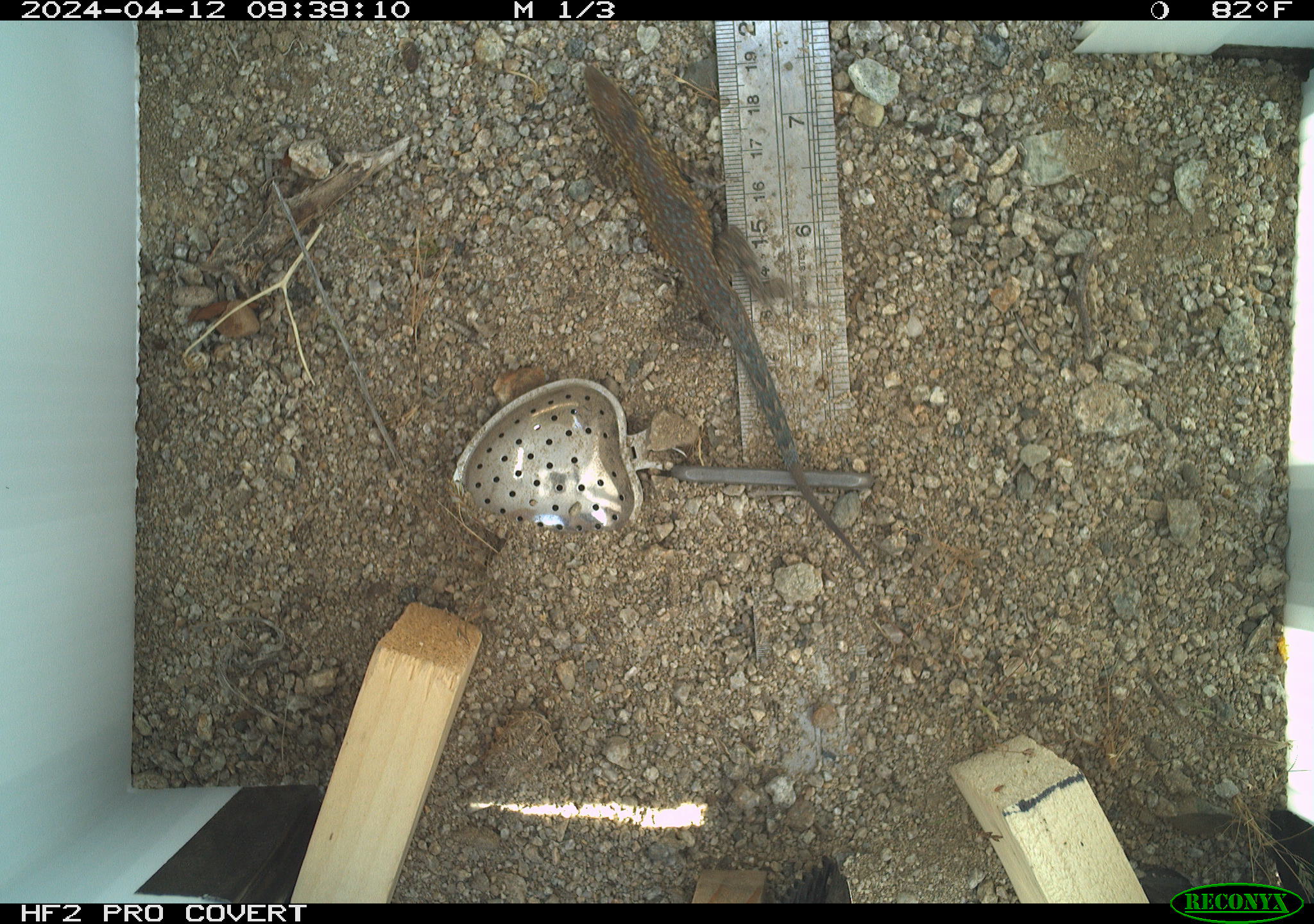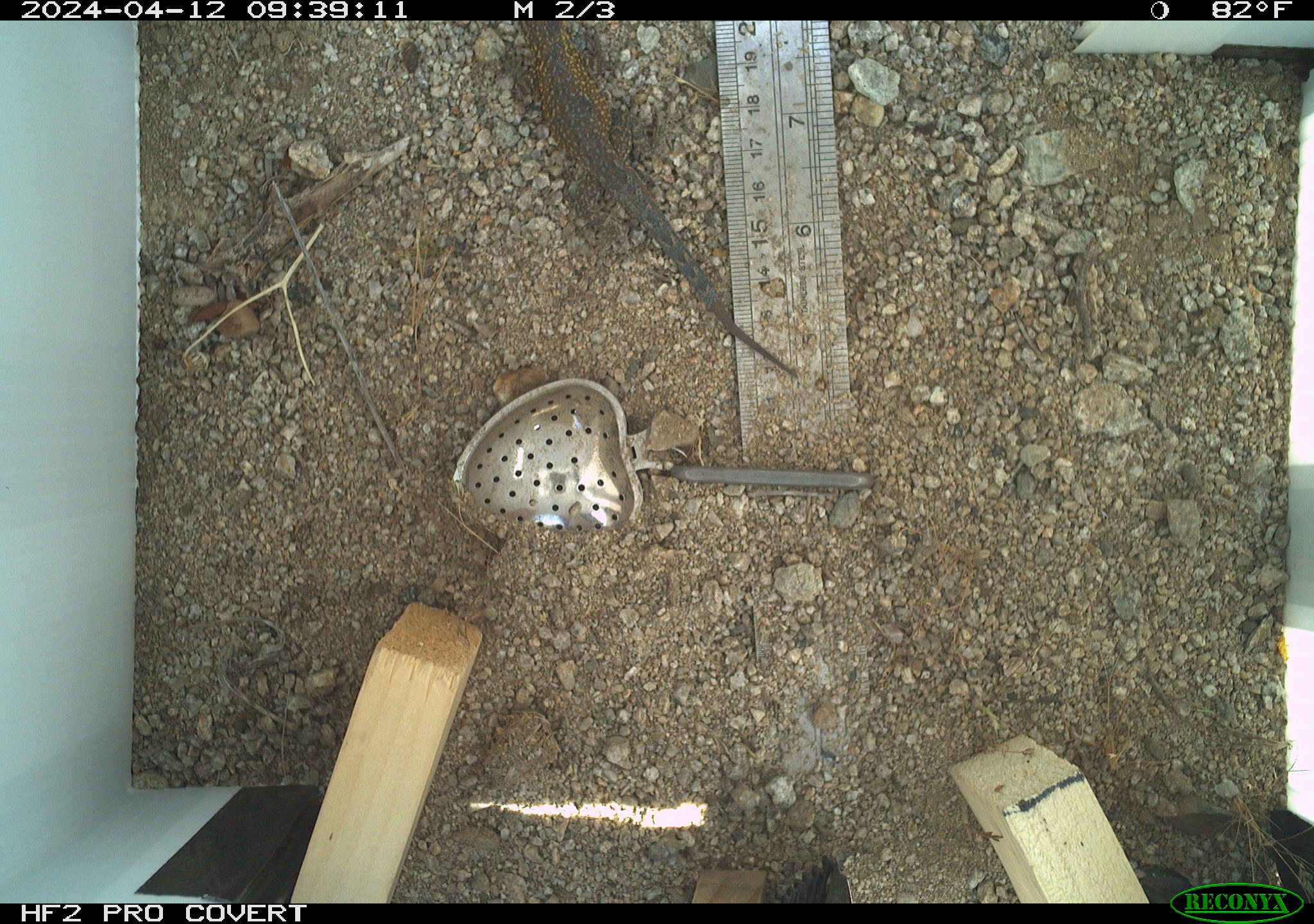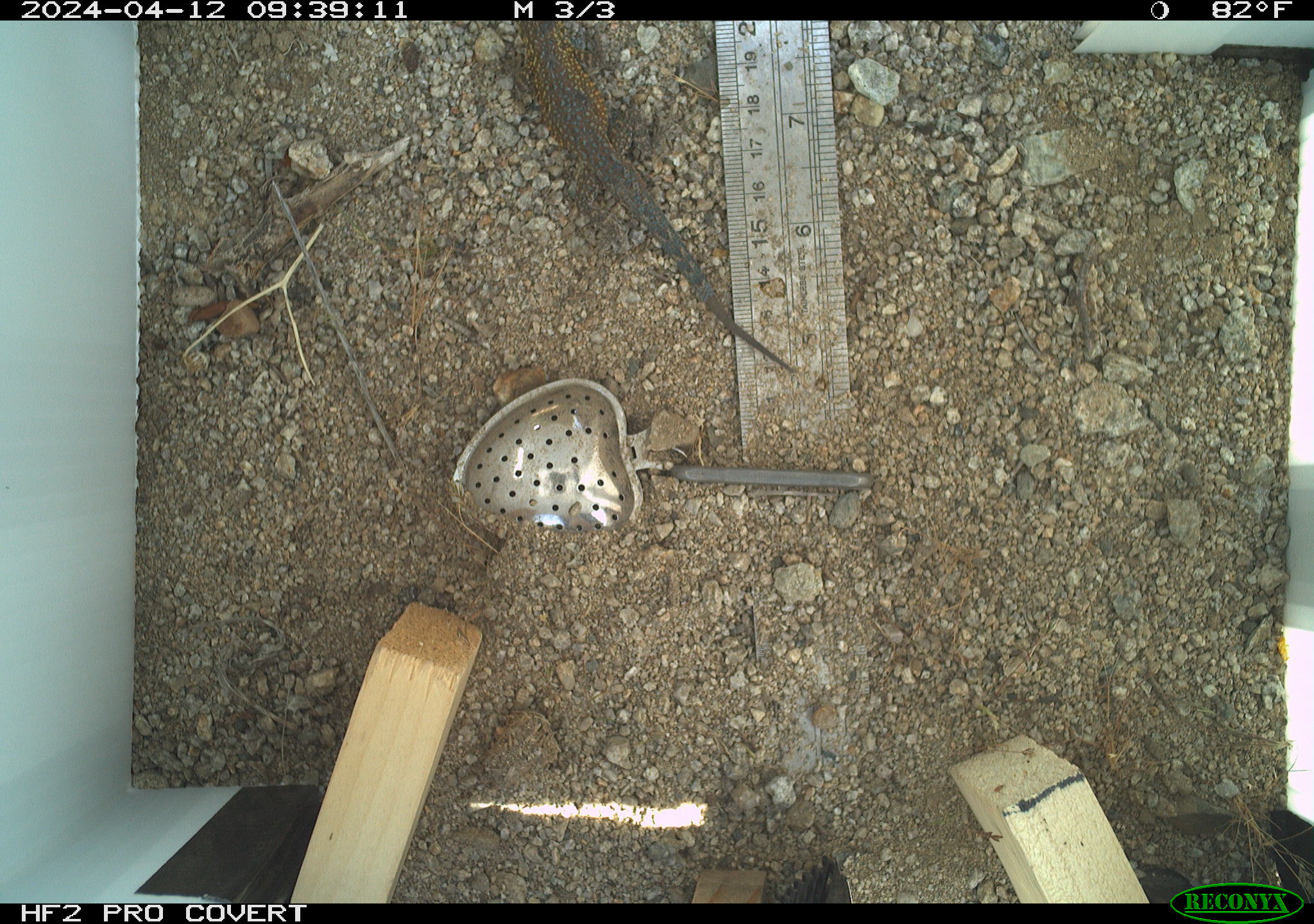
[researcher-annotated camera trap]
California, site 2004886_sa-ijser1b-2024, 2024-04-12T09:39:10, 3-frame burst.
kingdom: Animalia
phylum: Chordata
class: Reptilia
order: Squamata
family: Phrynosomatidae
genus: Uta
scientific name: Uta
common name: side-blotched lizards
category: uta species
Uta species (side-blotched lizards) (Uta).